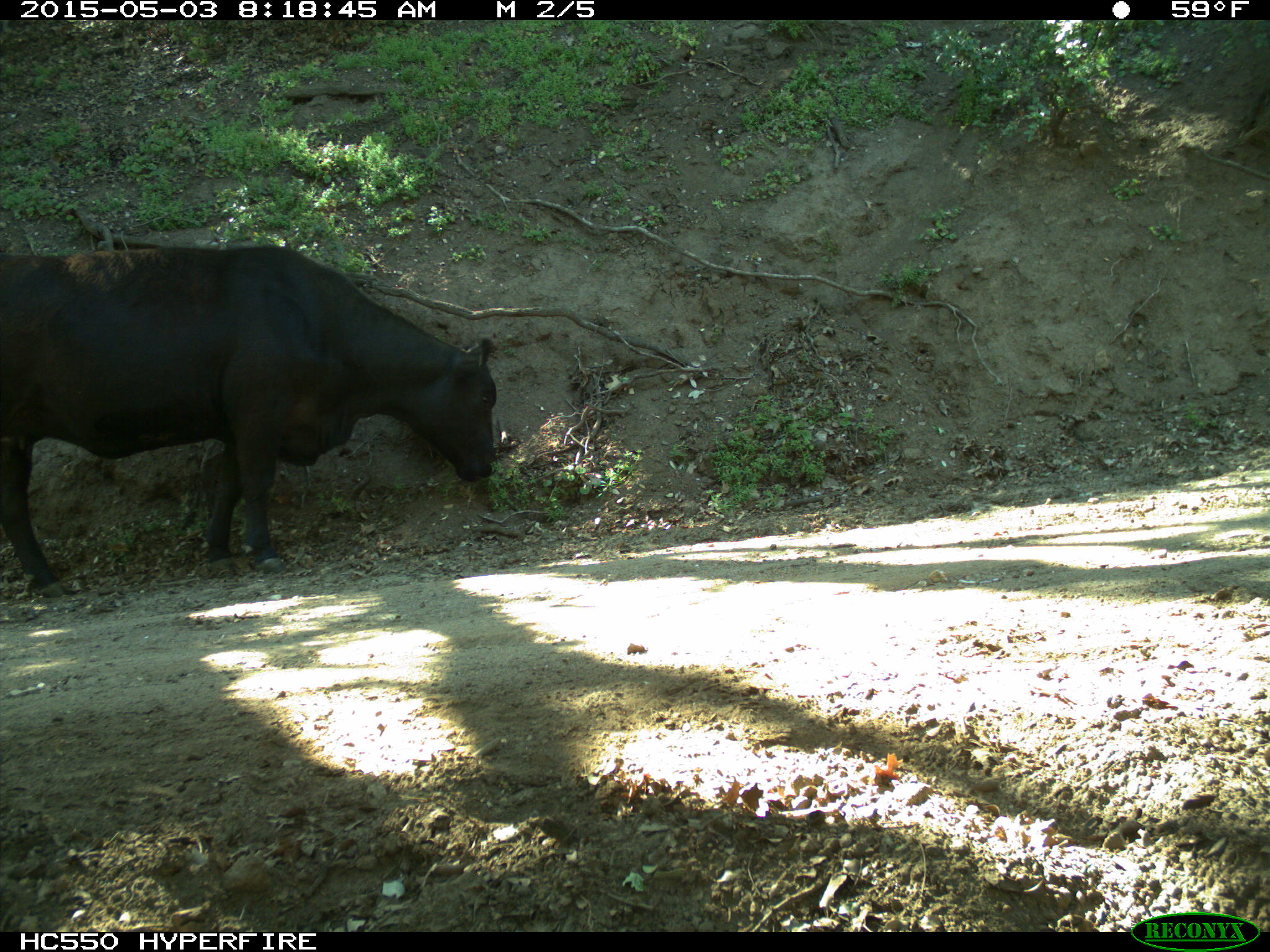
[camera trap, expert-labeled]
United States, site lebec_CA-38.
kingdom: Animalia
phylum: Chordata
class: Mammalia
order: Artiodactyla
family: Bovidae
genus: Bos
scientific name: Bos taurus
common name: domestic cow